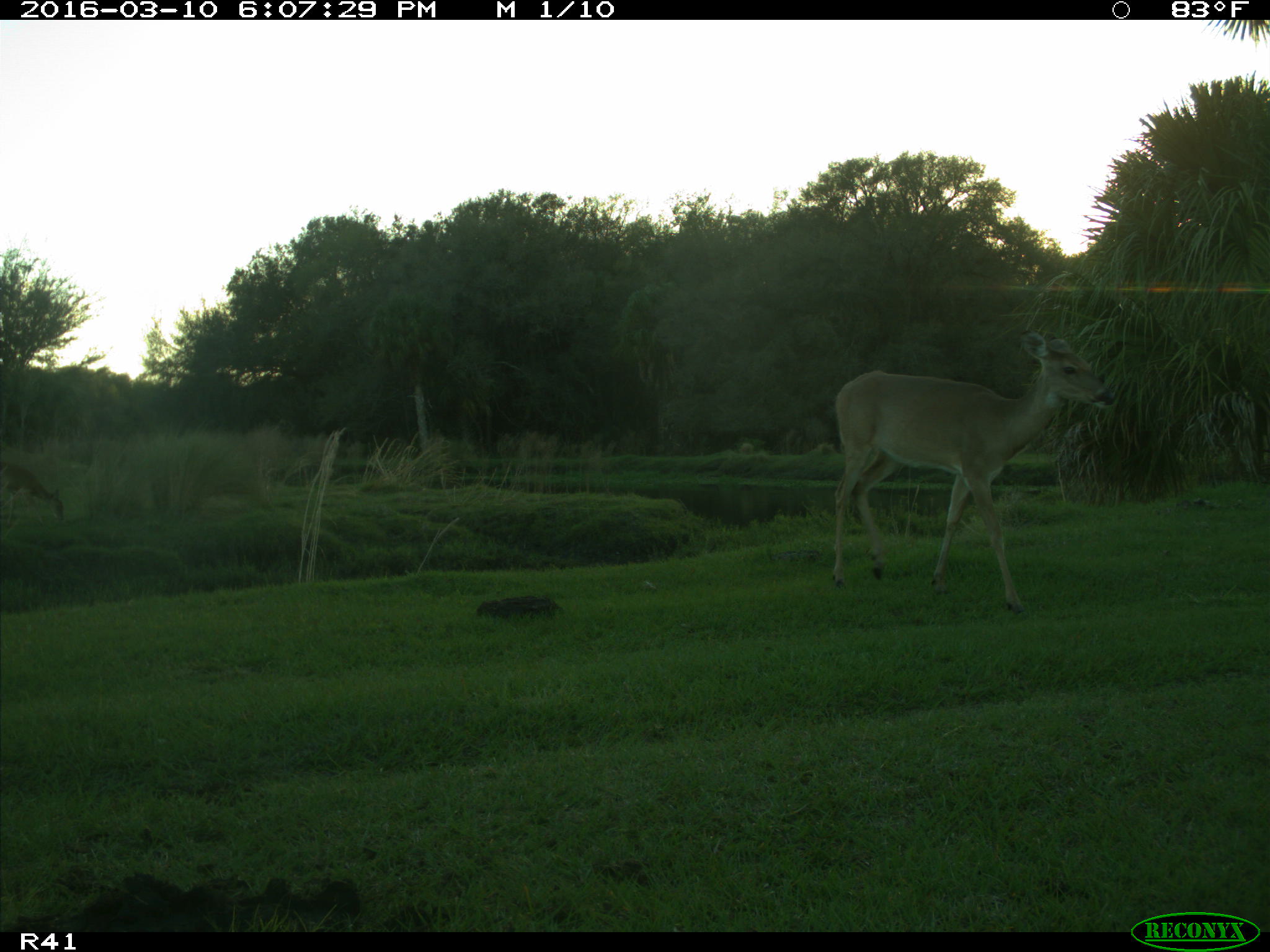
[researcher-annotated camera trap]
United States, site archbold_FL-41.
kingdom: Animalia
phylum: Chordata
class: Mammalia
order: Artiodactyla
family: Cervidae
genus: Odocoileus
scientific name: Odocoileus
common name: deer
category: unidentified deer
Unidentified deer (deer) (Odocoileus).